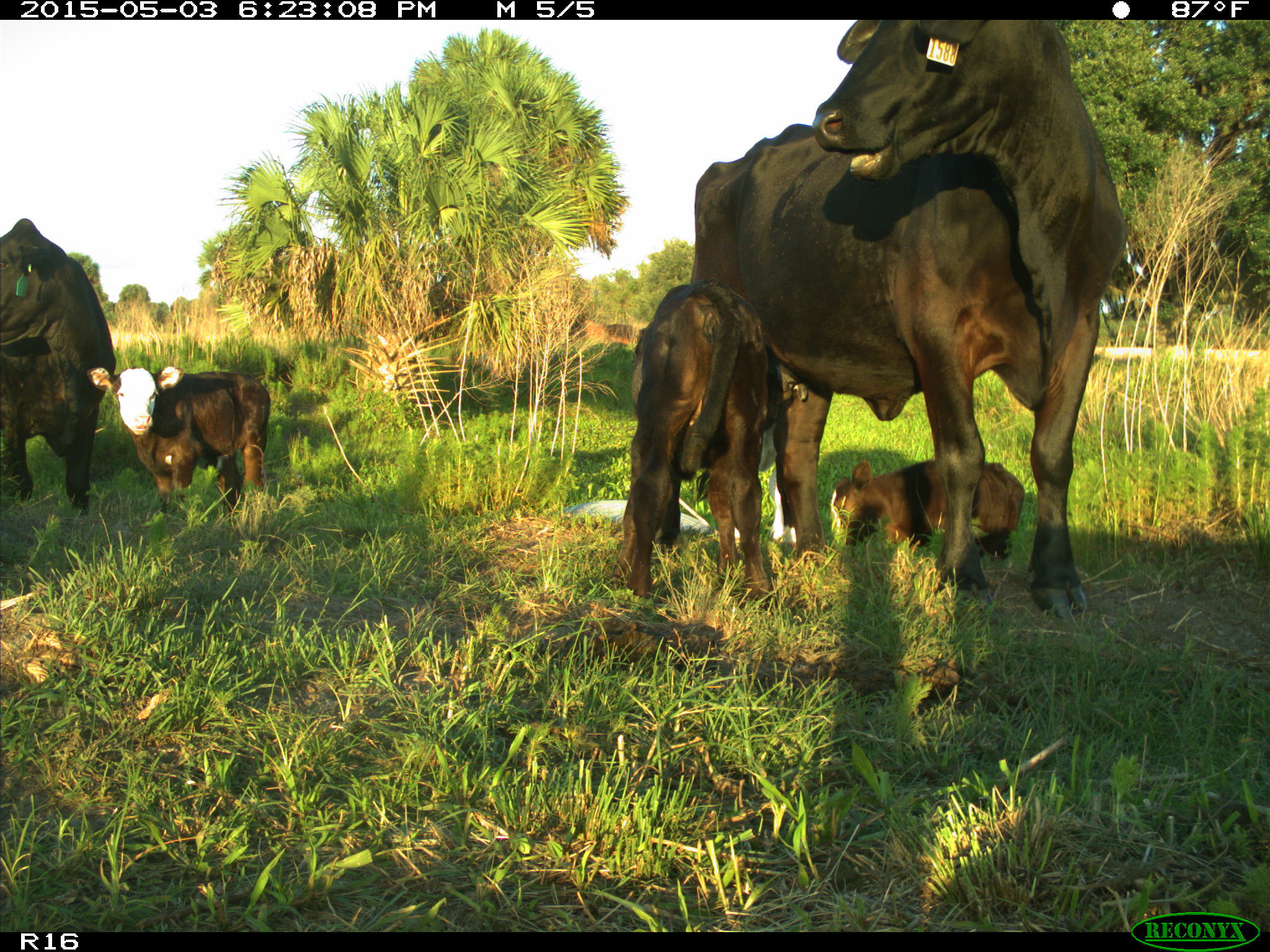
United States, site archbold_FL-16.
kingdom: Animalia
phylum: Chordata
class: Mammalia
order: Artiodactyla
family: Bovidae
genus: Bos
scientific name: Bos taurus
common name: domestic cow